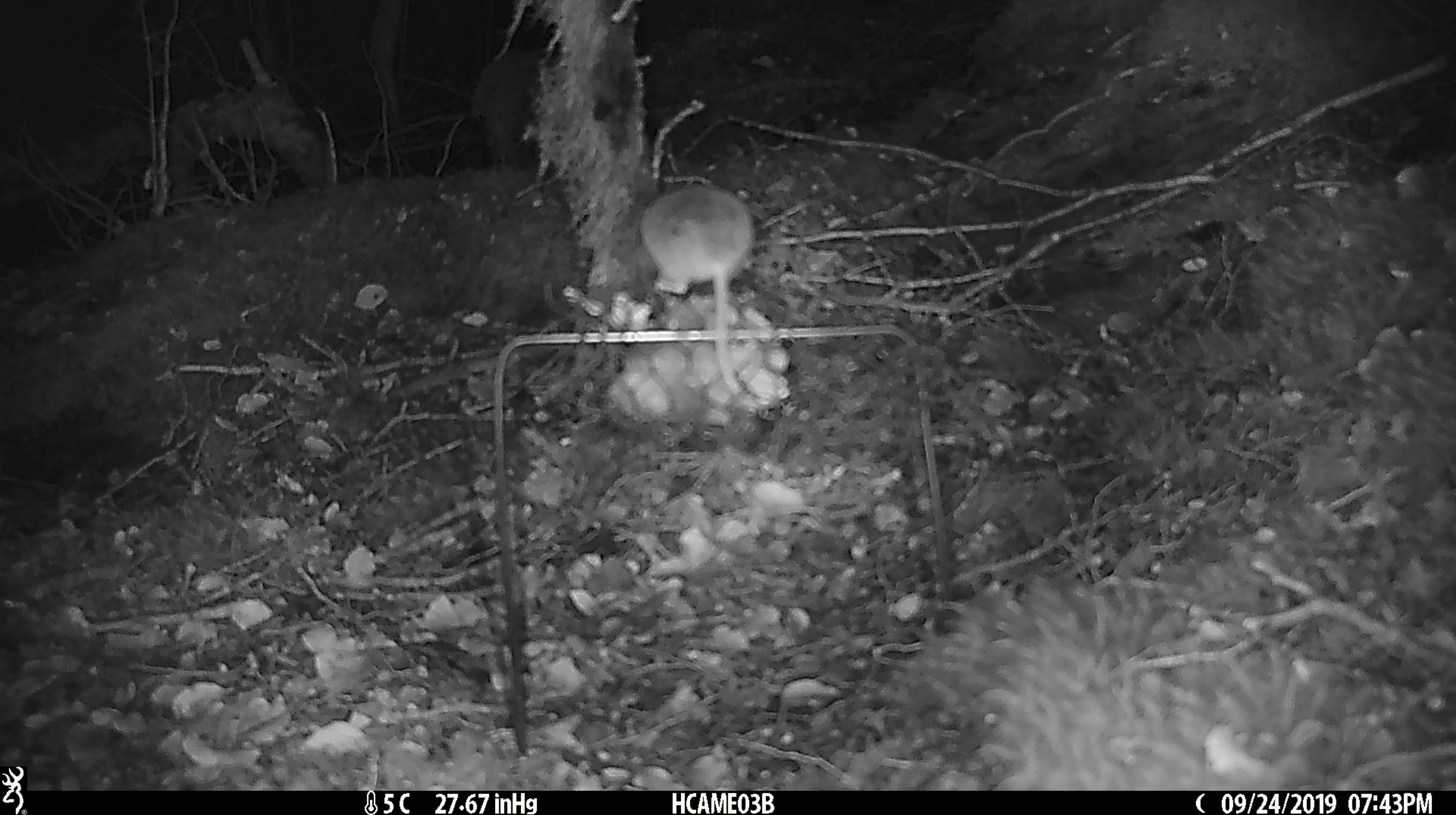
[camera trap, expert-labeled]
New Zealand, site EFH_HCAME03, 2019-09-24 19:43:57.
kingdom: Animalia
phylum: Chordata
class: Mammalia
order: Rodentia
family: Muridae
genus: Mus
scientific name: Mus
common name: mouse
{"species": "mouse (Mus)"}